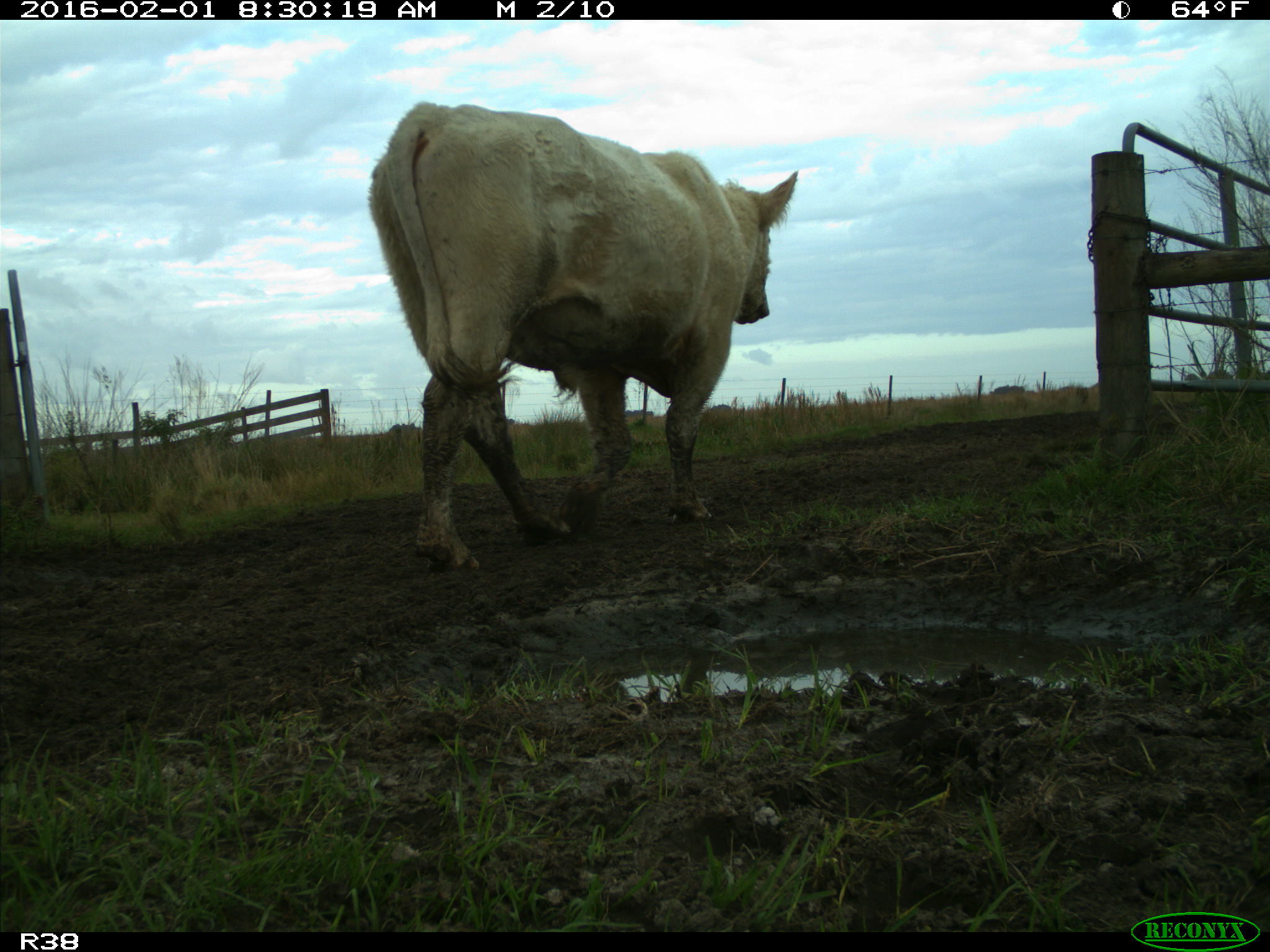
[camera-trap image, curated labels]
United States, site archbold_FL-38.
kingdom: Animalia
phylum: Chordata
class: Mammalia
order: Artiodactyla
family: Bovidae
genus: Bos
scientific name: Bos taurus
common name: domestic cow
Bos taurus (domestic cow).